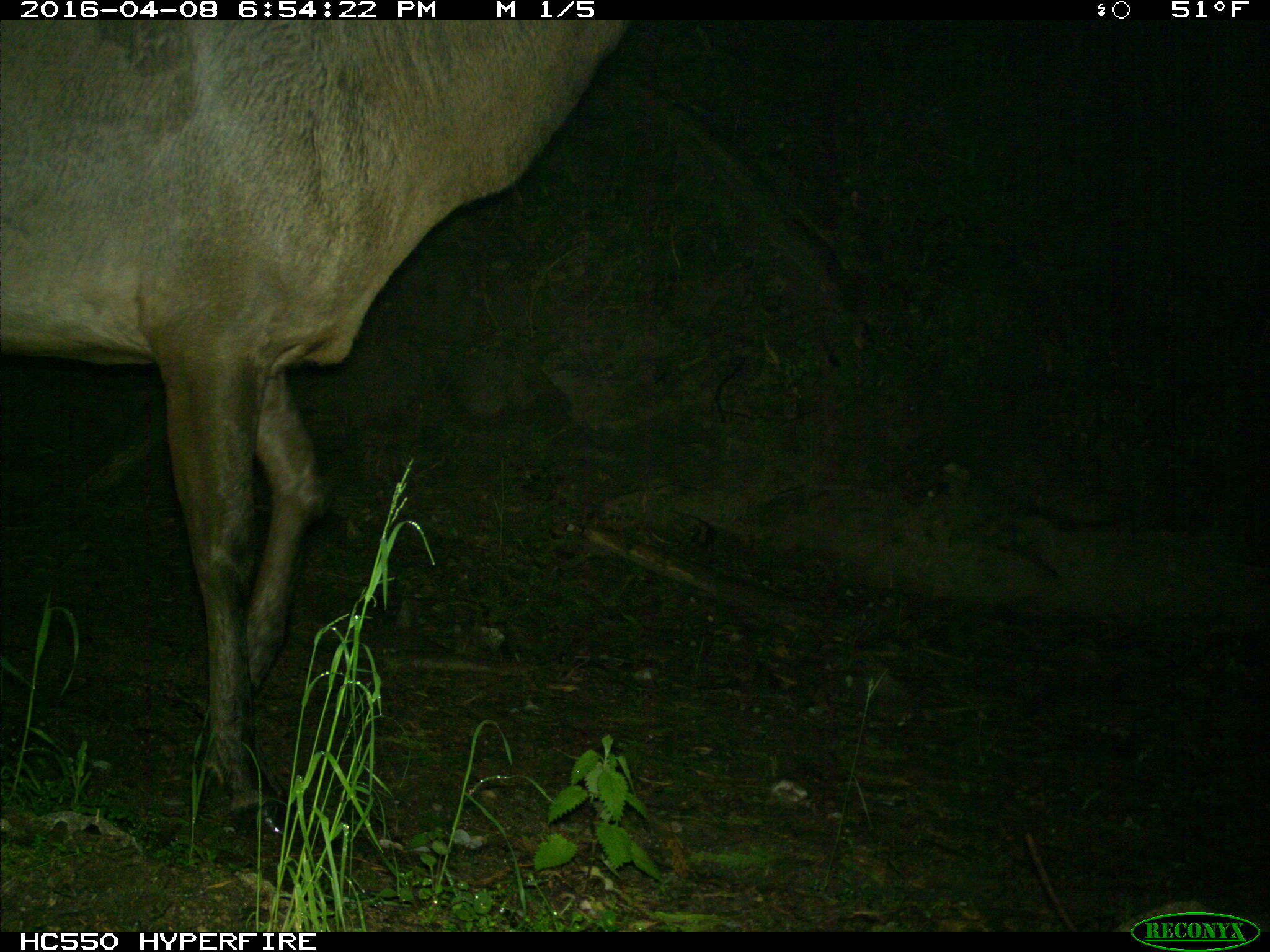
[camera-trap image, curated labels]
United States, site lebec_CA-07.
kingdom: Animalia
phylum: Chordata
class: Mammalia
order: Artiodactyla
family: Cervidae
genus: Cervus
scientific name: Cervus canadensis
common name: elk